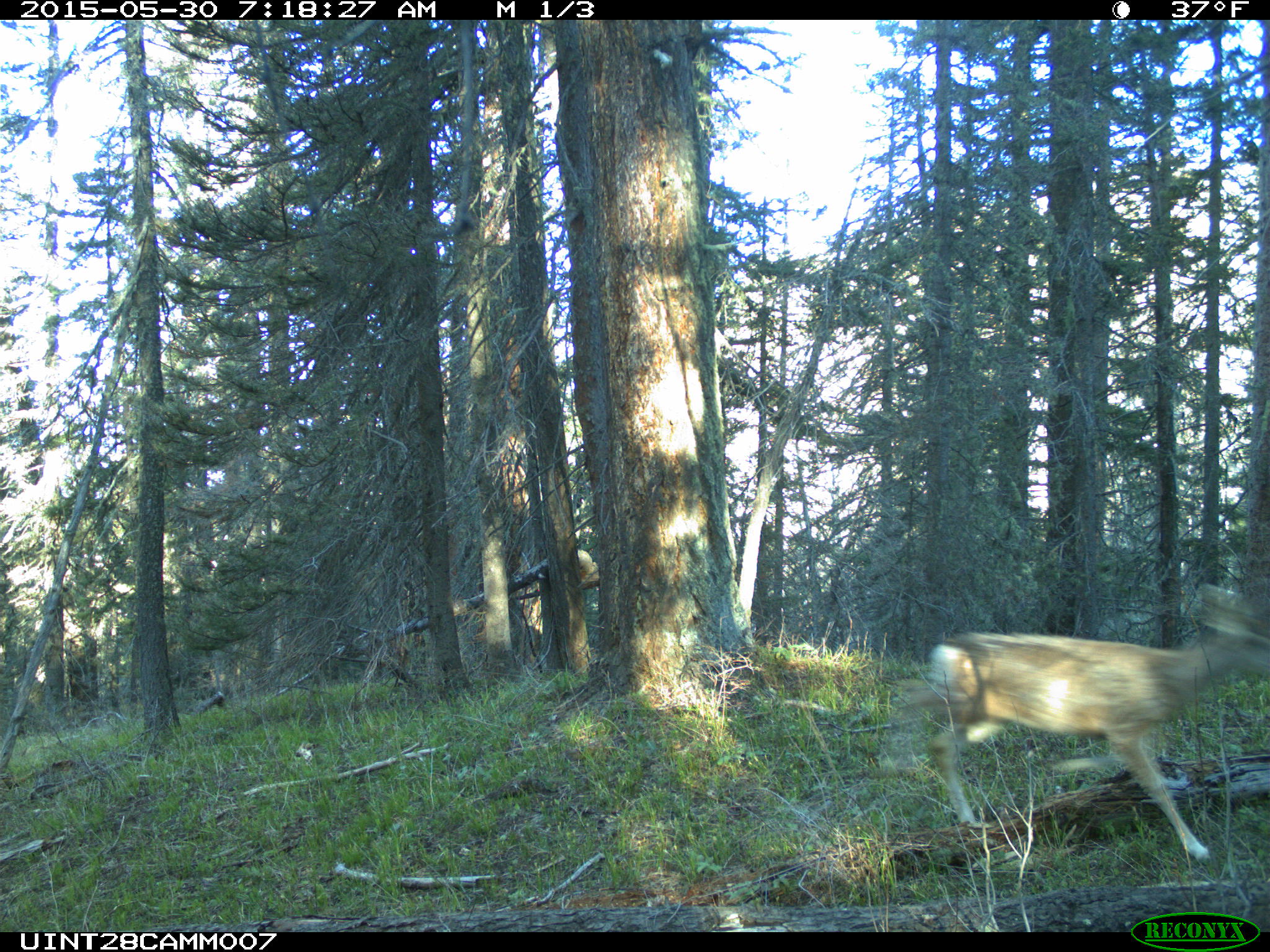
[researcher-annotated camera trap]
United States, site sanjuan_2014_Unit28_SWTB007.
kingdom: Animalia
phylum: Chordata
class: Mammalia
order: Artiodactyla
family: Cervidae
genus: Odocoileus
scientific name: Odocoileus hemionus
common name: mule deer